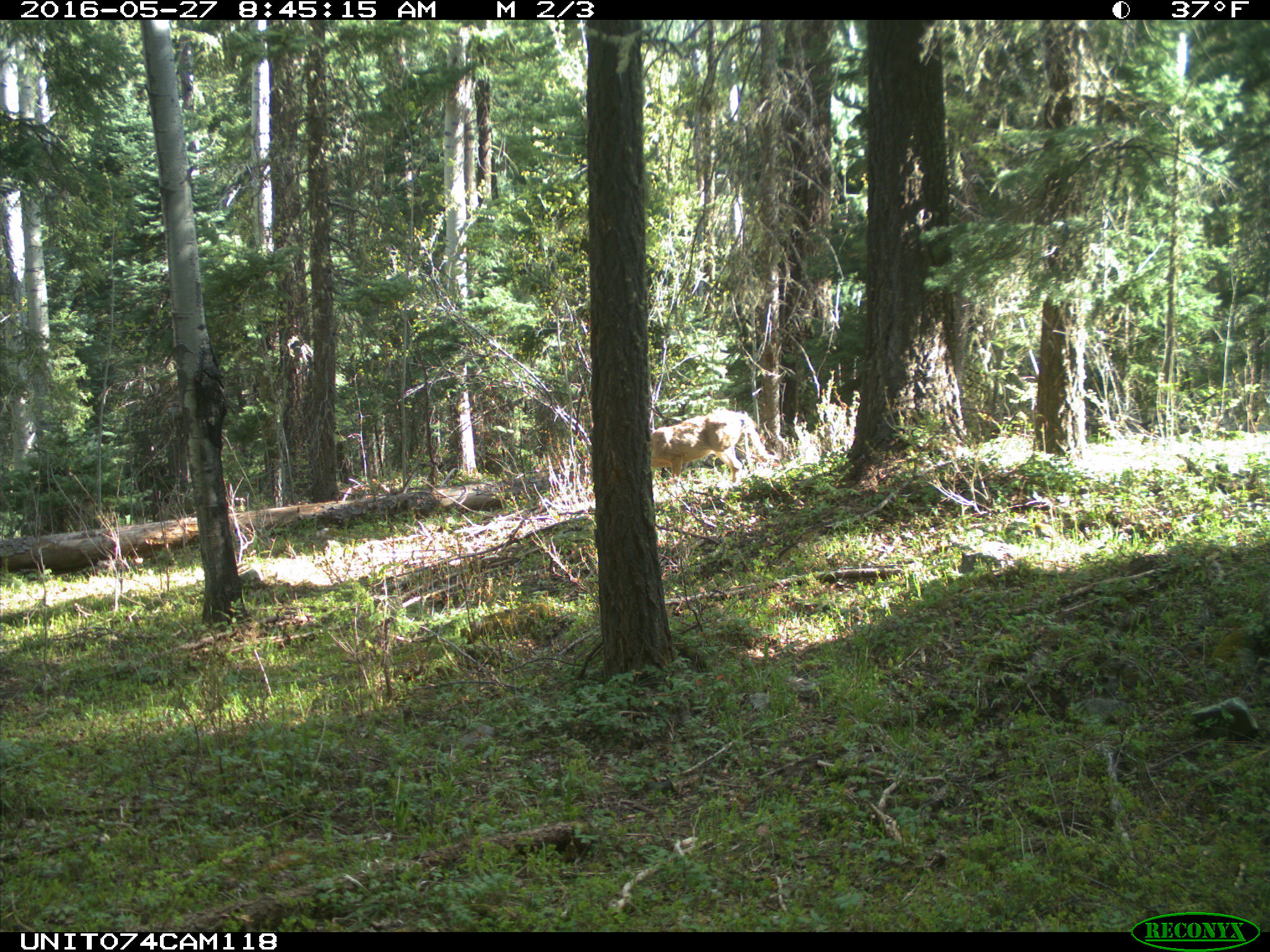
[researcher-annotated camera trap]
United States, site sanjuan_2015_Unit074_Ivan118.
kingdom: Animalia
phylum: Chordata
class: Mammalia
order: Artiodactyla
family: Cervidae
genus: Odocoileus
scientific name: Odocoileus hemionus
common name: mule deer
Odocoileus hemionus (mule deer).